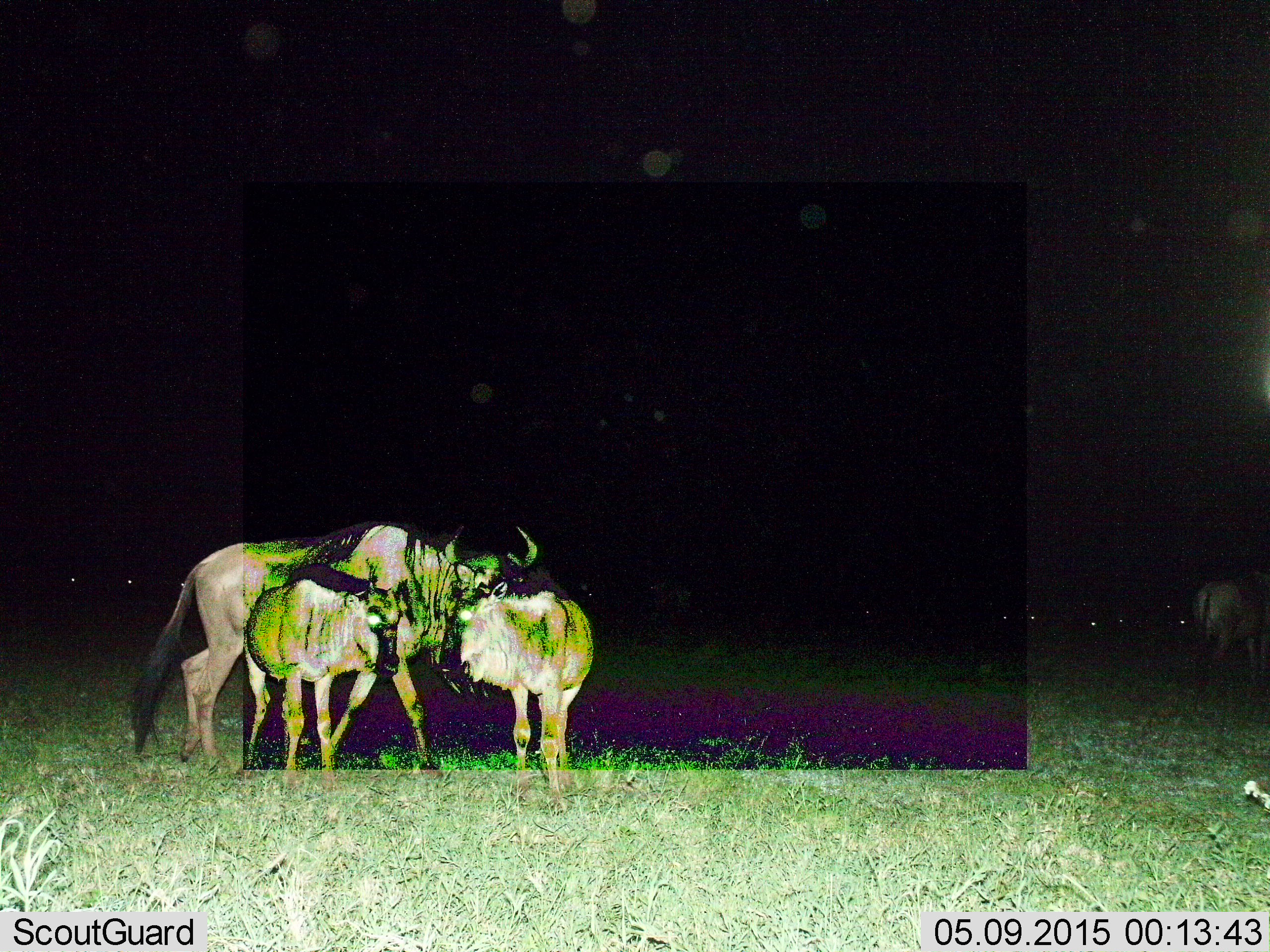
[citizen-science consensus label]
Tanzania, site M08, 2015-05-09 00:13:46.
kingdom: Animalia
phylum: Chordata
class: Mammalia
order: Artiodactyla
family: Bovidae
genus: Connochaetes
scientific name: Connochaetes taurinus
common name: blue wildebeest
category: wildebeest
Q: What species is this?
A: Wildebeest (blue wildebeest) (Connochaetes taurinus).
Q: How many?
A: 7.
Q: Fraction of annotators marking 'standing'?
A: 70%.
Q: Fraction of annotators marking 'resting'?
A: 0%.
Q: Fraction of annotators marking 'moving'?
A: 50%.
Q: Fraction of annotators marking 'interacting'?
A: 0%.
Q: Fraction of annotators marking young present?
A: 50%.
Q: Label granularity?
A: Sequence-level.